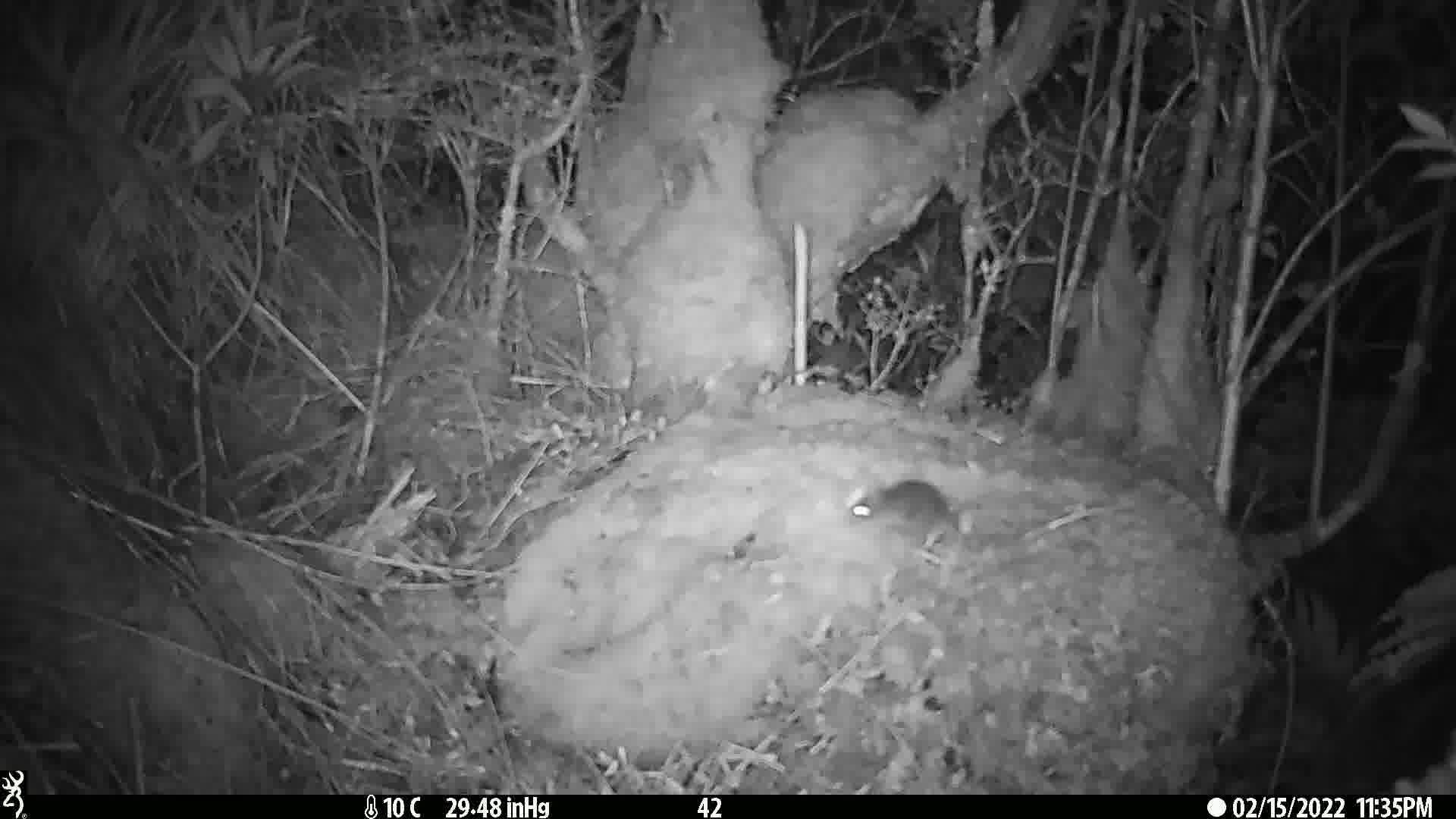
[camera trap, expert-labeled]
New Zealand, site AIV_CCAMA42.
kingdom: Animalia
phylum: Chordata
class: Mammalia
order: Rodentia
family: Muridae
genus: Mus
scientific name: Mus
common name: mouse